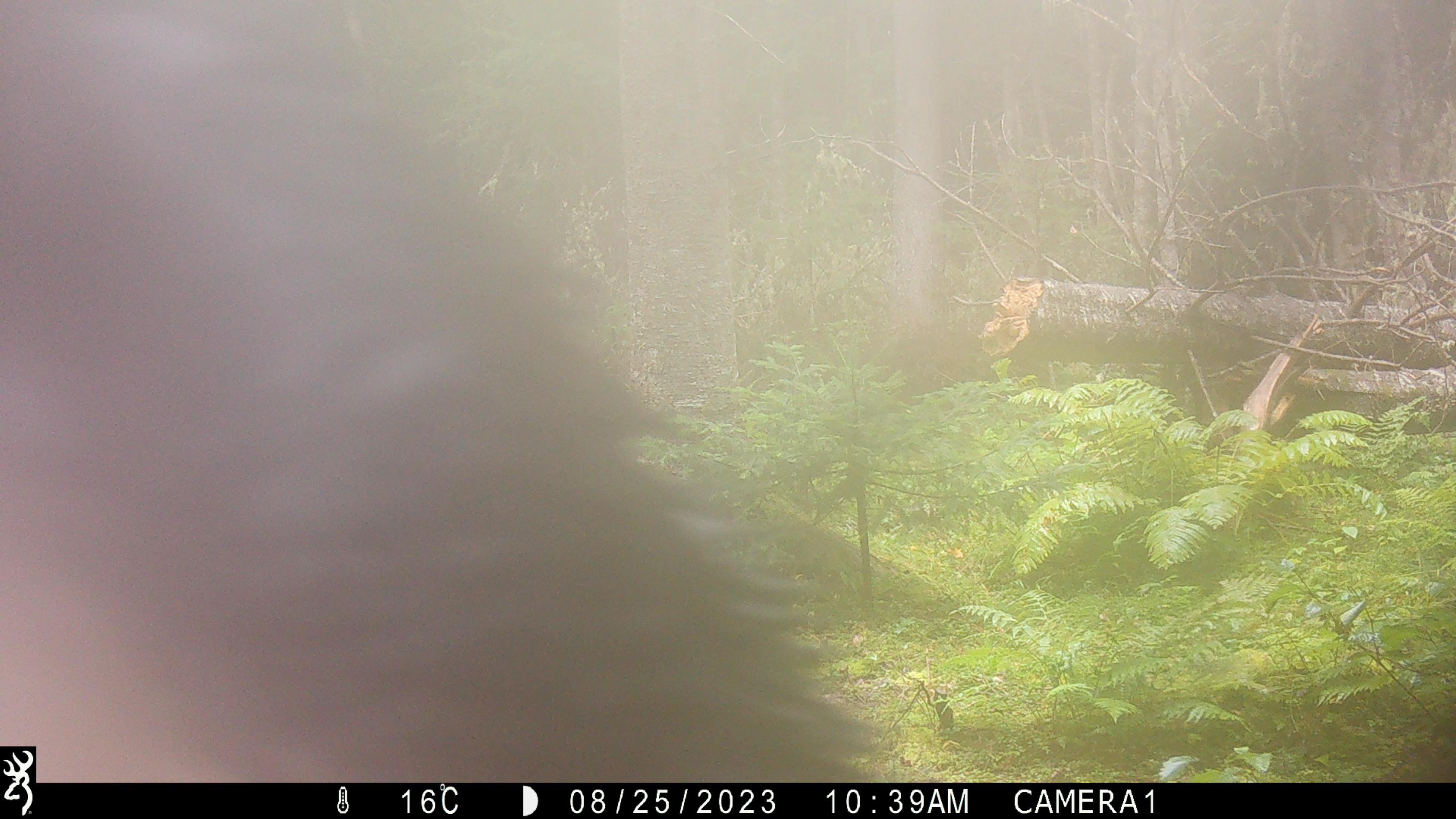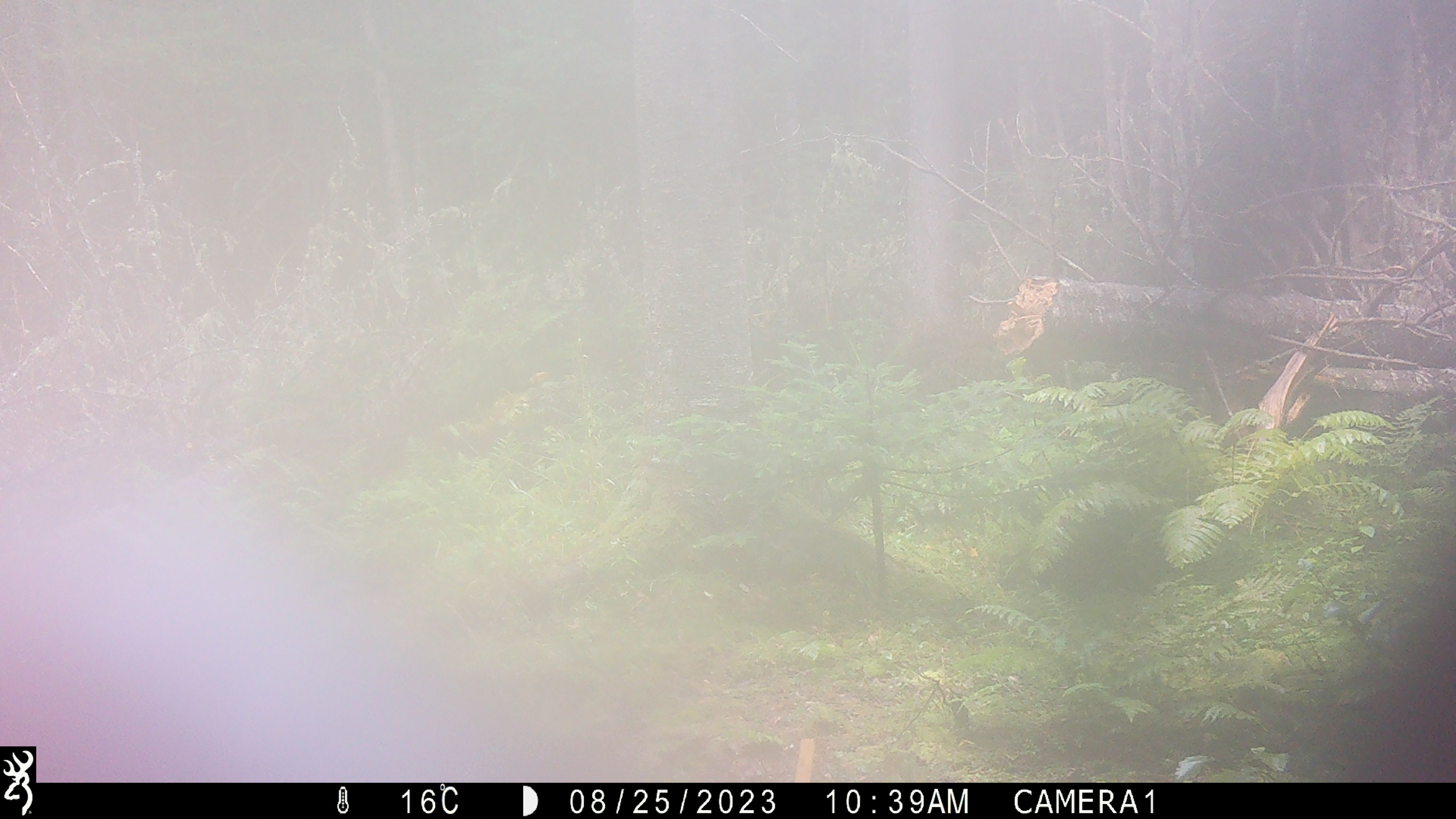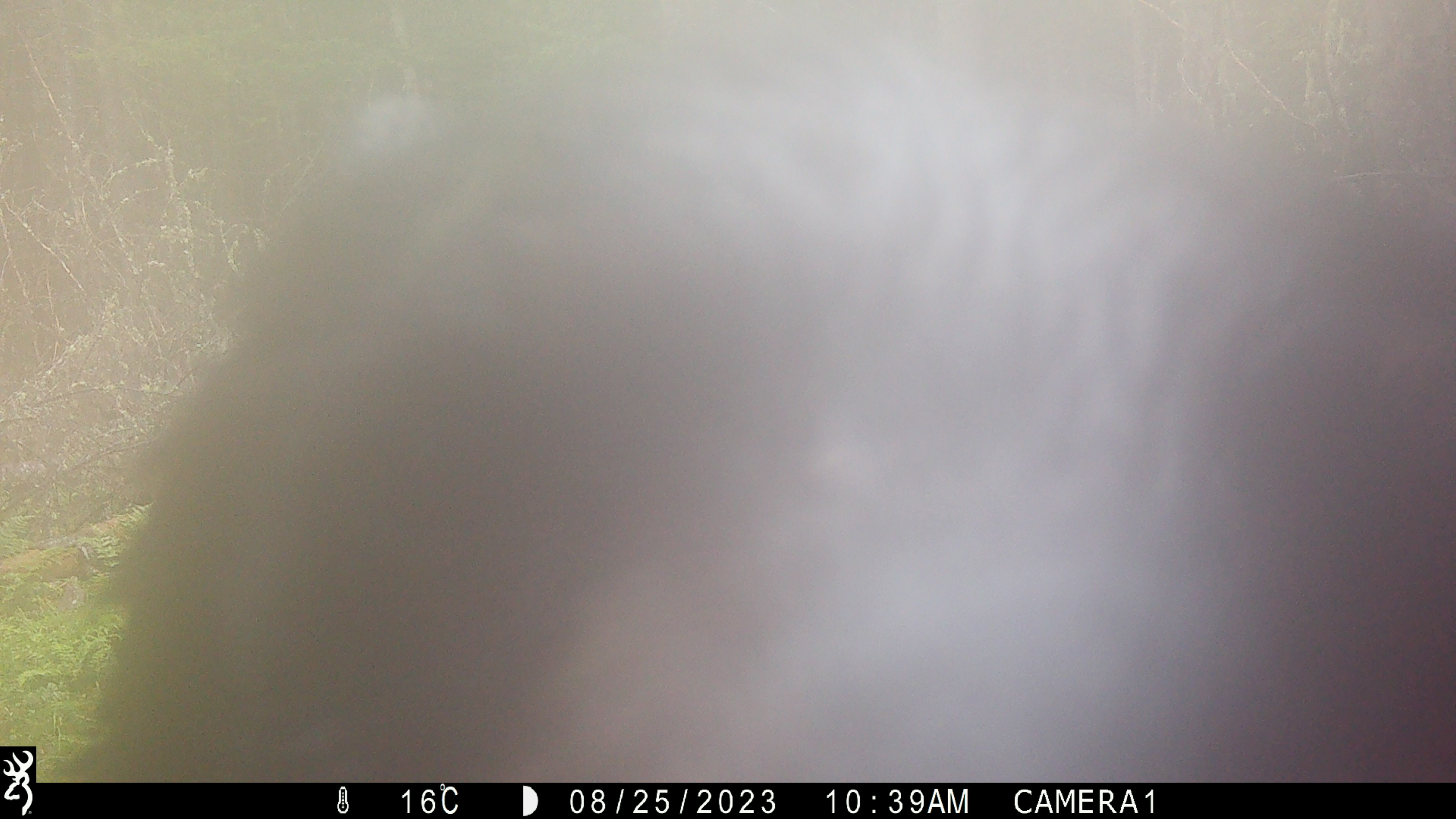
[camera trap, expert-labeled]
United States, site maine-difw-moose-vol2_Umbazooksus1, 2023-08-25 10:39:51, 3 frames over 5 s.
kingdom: Animalia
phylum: Chordata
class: Mammalia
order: Carnivora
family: Ursidae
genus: Ursus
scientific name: Ursus americanus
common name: black bear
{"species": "black bear (Ursus americanus)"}